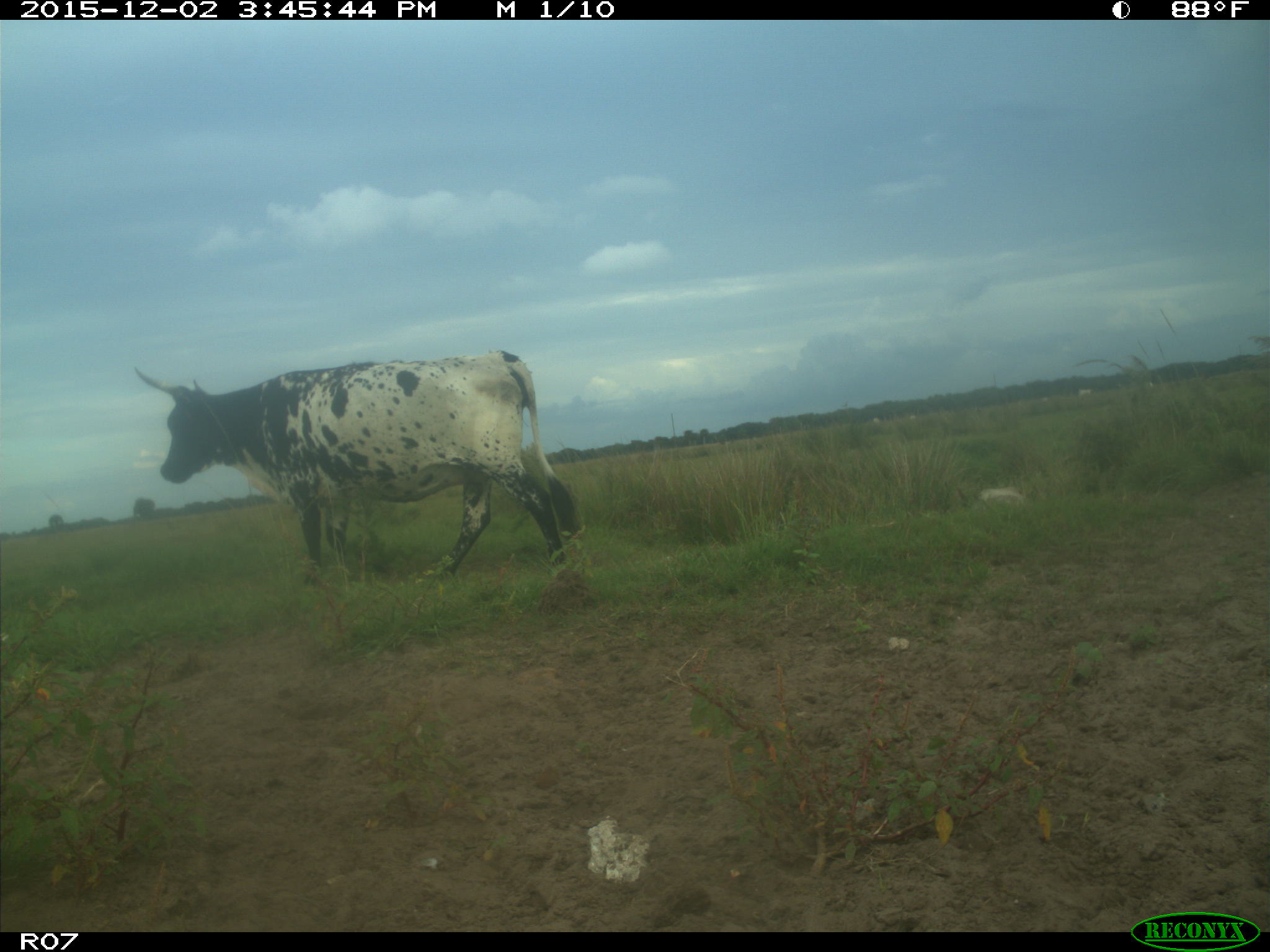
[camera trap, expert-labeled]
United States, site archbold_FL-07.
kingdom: Animalia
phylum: Chordata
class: Mammalia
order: Artiodactyla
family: Bovidae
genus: Bos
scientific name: Bos taurus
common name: domestic cow